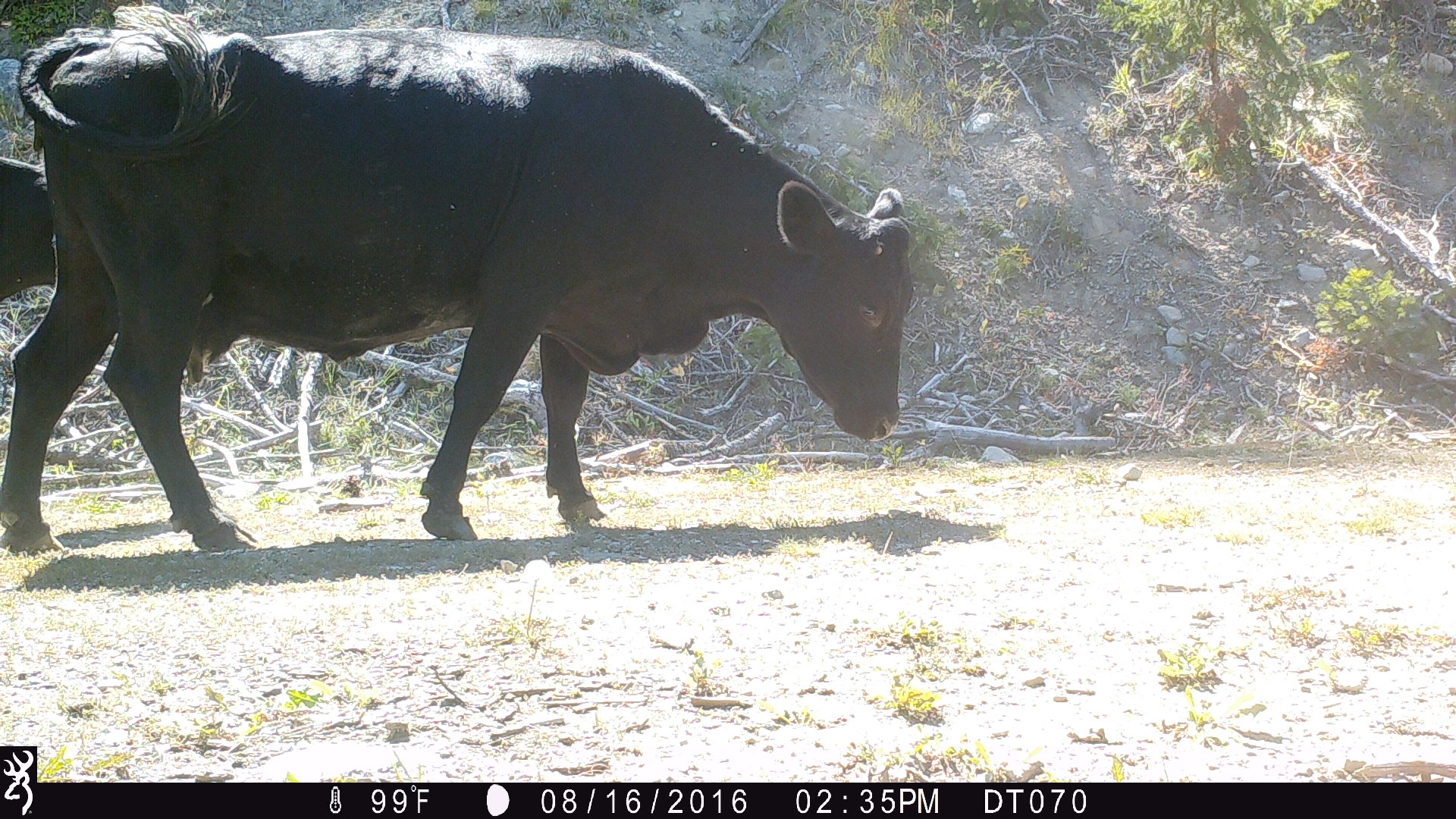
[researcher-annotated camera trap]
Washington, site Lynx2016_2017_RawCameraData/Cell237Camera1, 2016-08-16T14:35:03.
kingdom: Animalia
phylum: Chordata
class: Mammalia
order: Artiodactyla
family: Bovidae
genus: Bos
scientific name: Bos taurus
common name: domestic cattle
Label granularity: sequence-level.